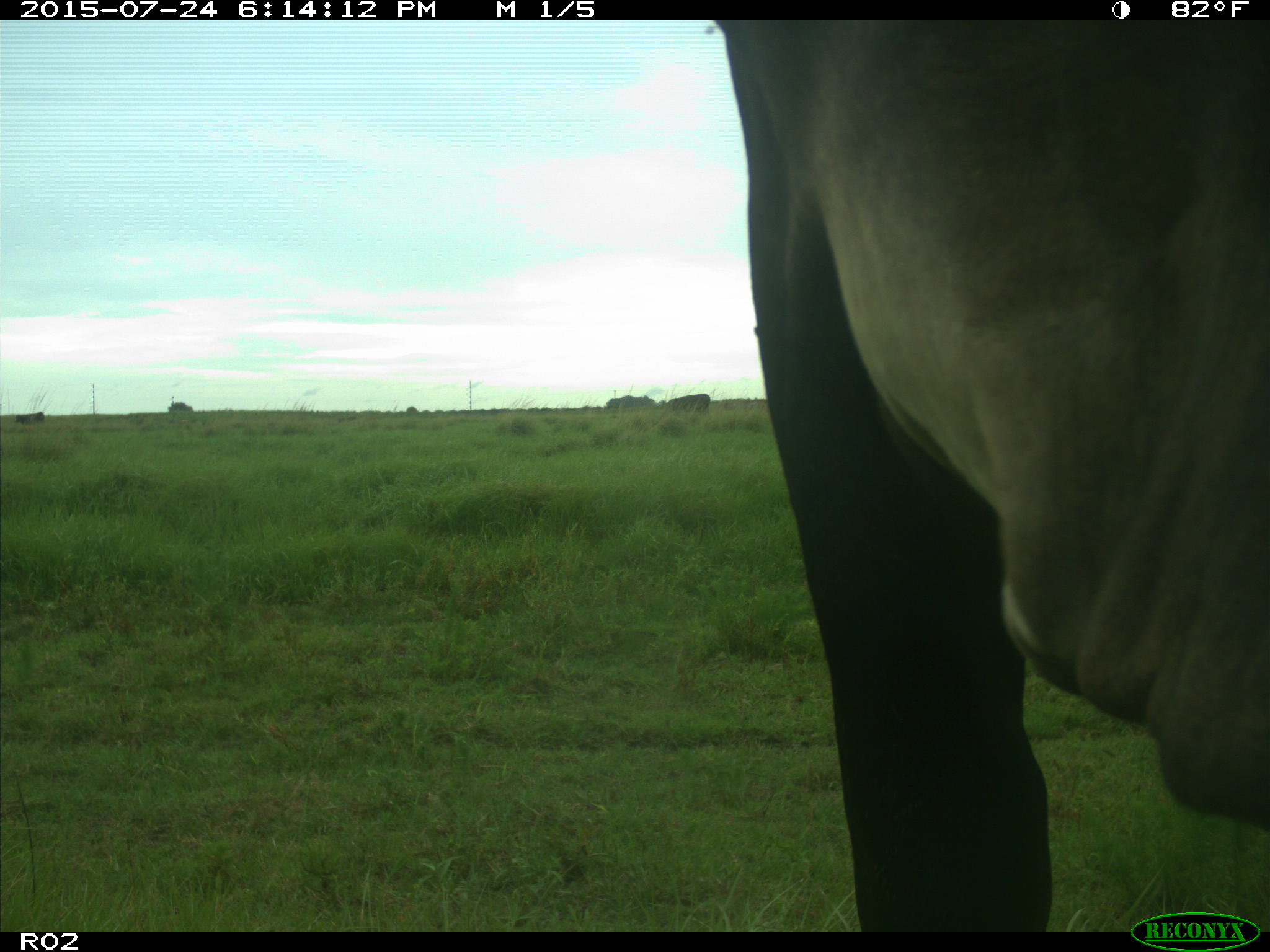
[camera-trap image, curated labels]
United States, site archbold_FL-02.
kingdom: Animalia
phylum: Chordata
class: Mammalia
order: Artiodactyla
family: Bovidae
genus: Bos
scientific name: Bos taurus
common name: domestic cow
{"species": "Bos taurus (domestic cow)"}